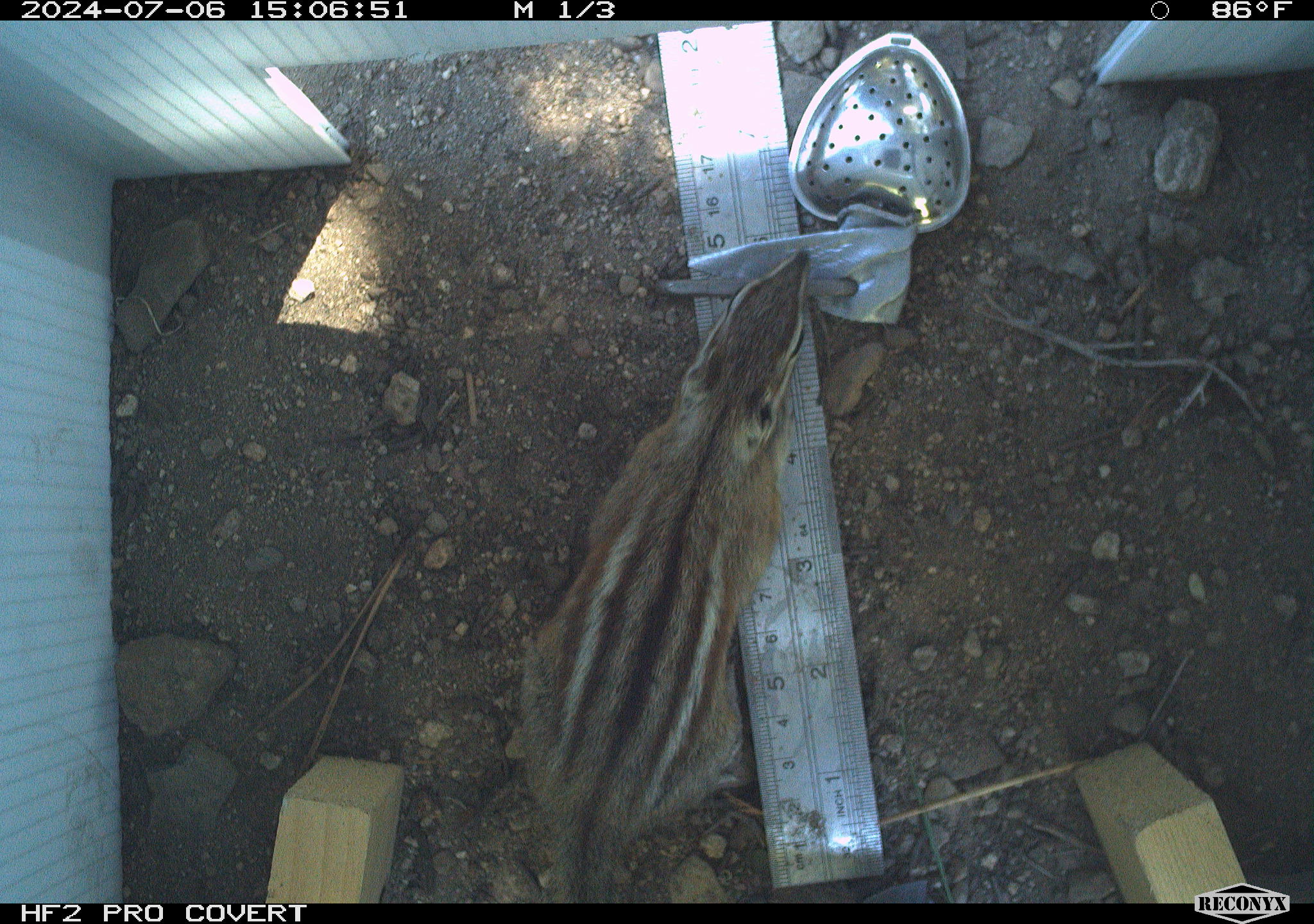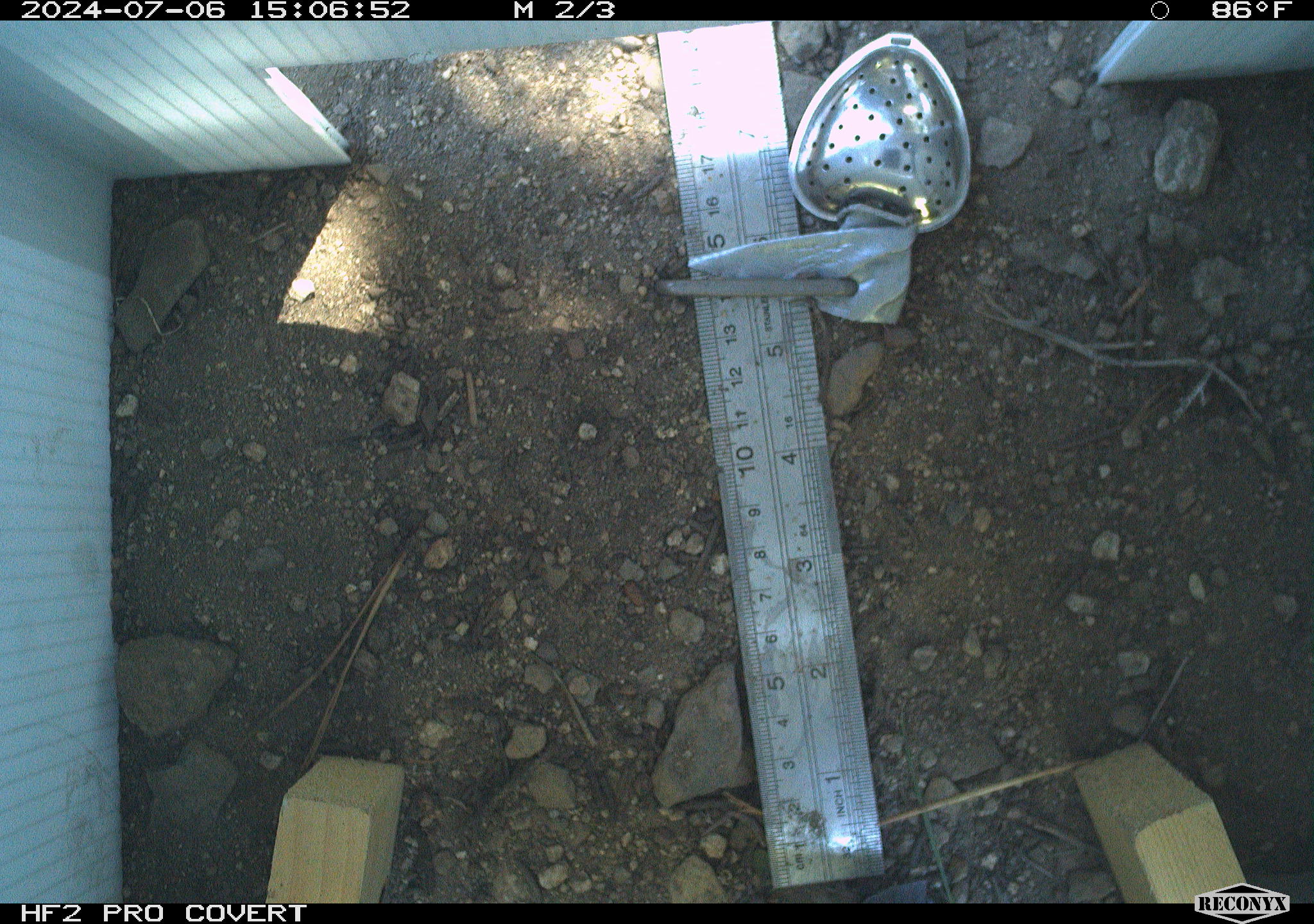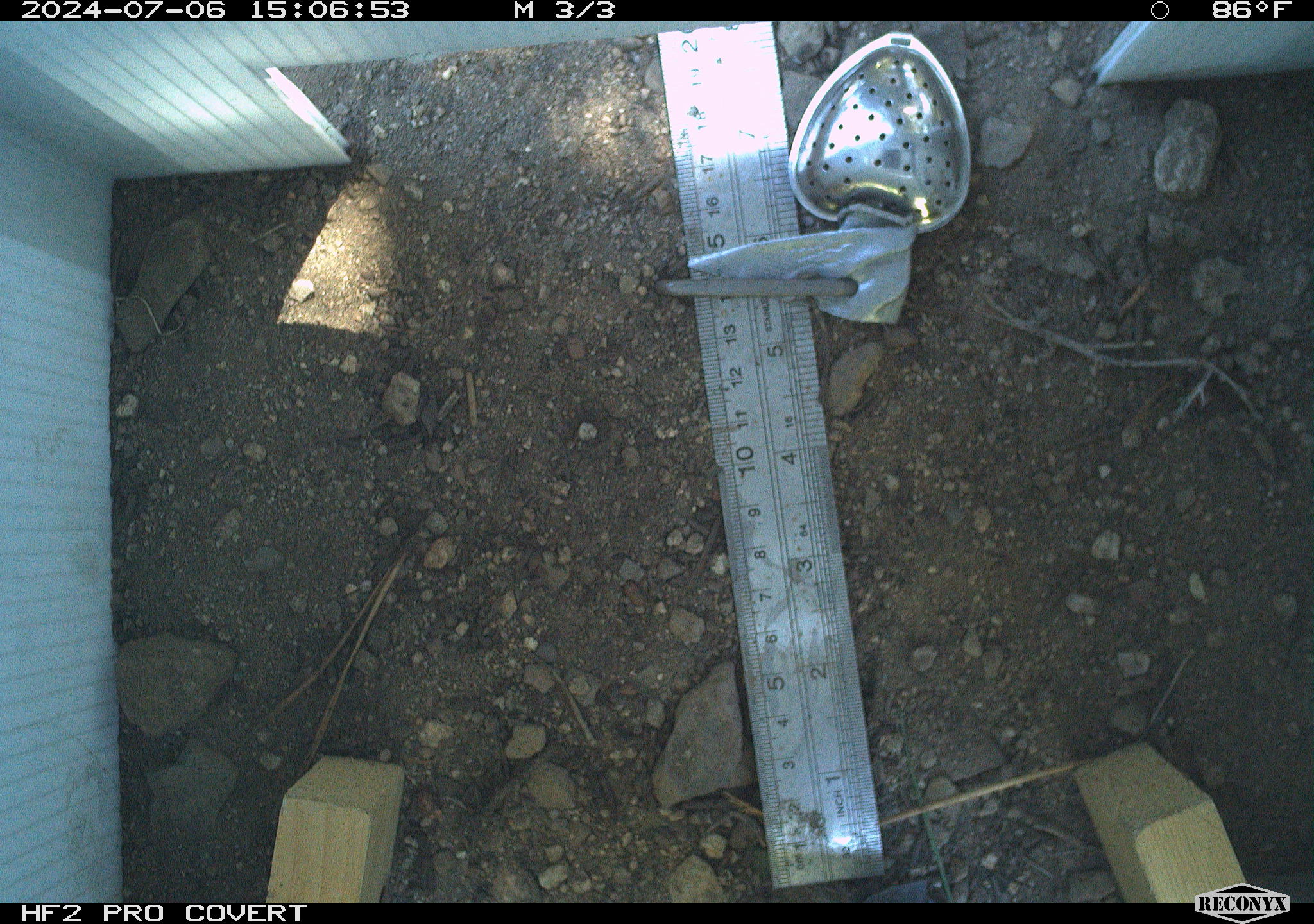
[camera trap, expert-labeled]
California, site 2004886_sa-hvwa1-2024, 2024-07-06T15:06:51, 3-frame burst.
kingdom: Animalia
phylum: Chordata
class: Mammalia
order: Rodentia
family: Sciuridae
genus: Neotamias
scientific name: Neotamias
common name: western chipmunks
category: neotamias species